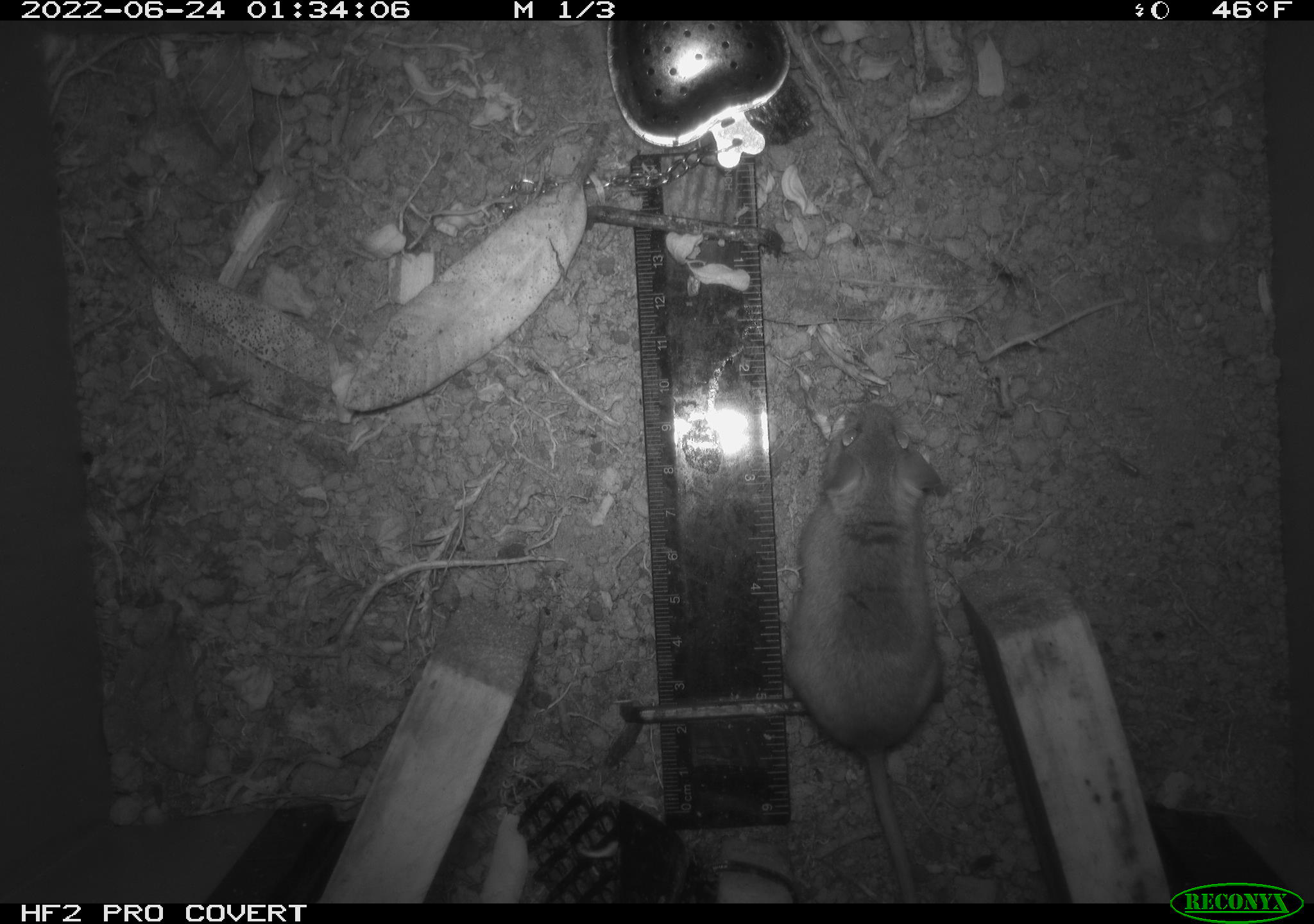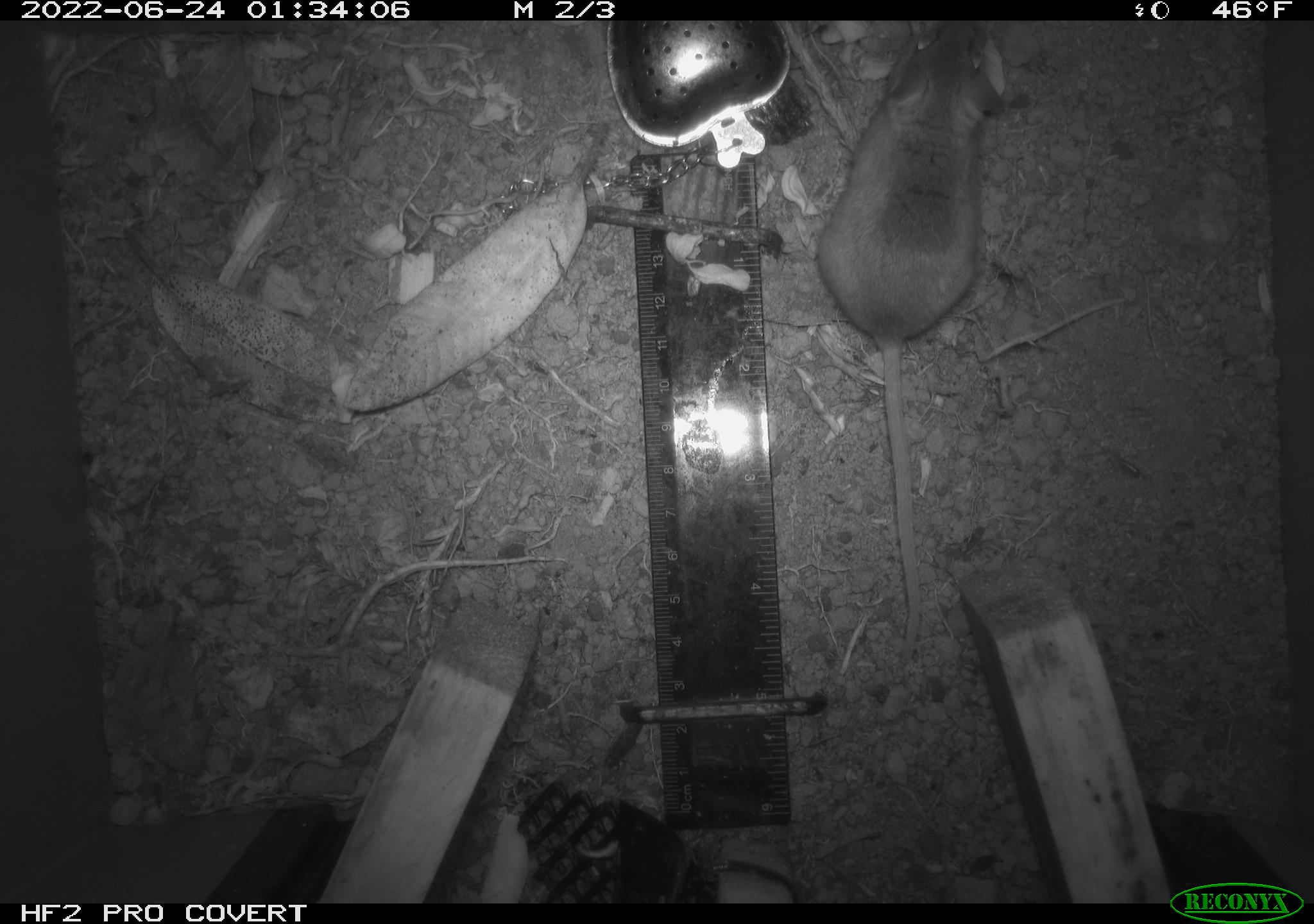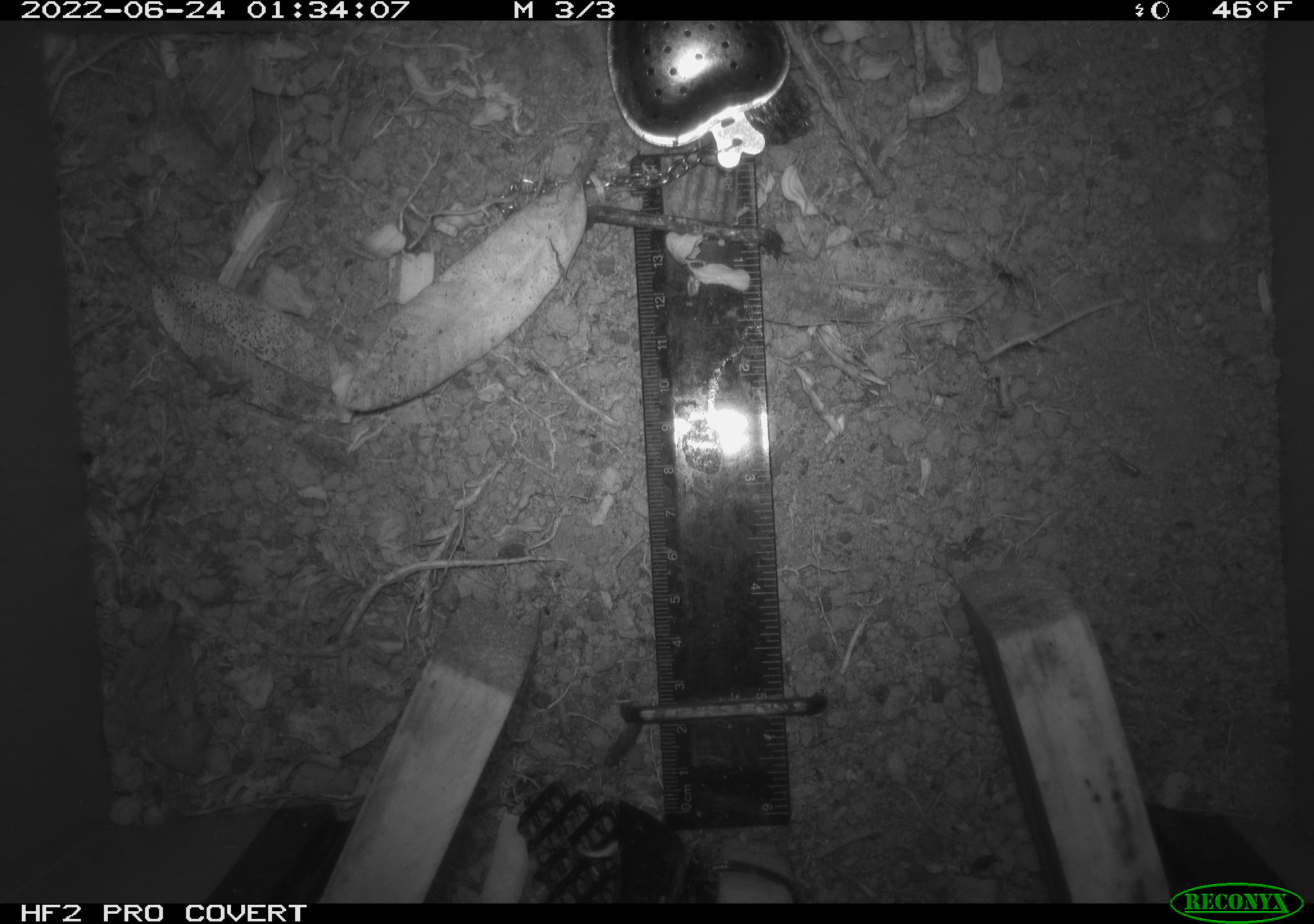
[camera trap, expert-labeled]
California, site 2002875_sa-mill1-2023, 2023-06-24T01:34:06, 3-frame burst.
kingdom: Animalia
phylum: Chordata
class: Mammalia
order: Rodentia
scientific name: Rodentia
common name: mouse species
Mouse species (Rodentia).